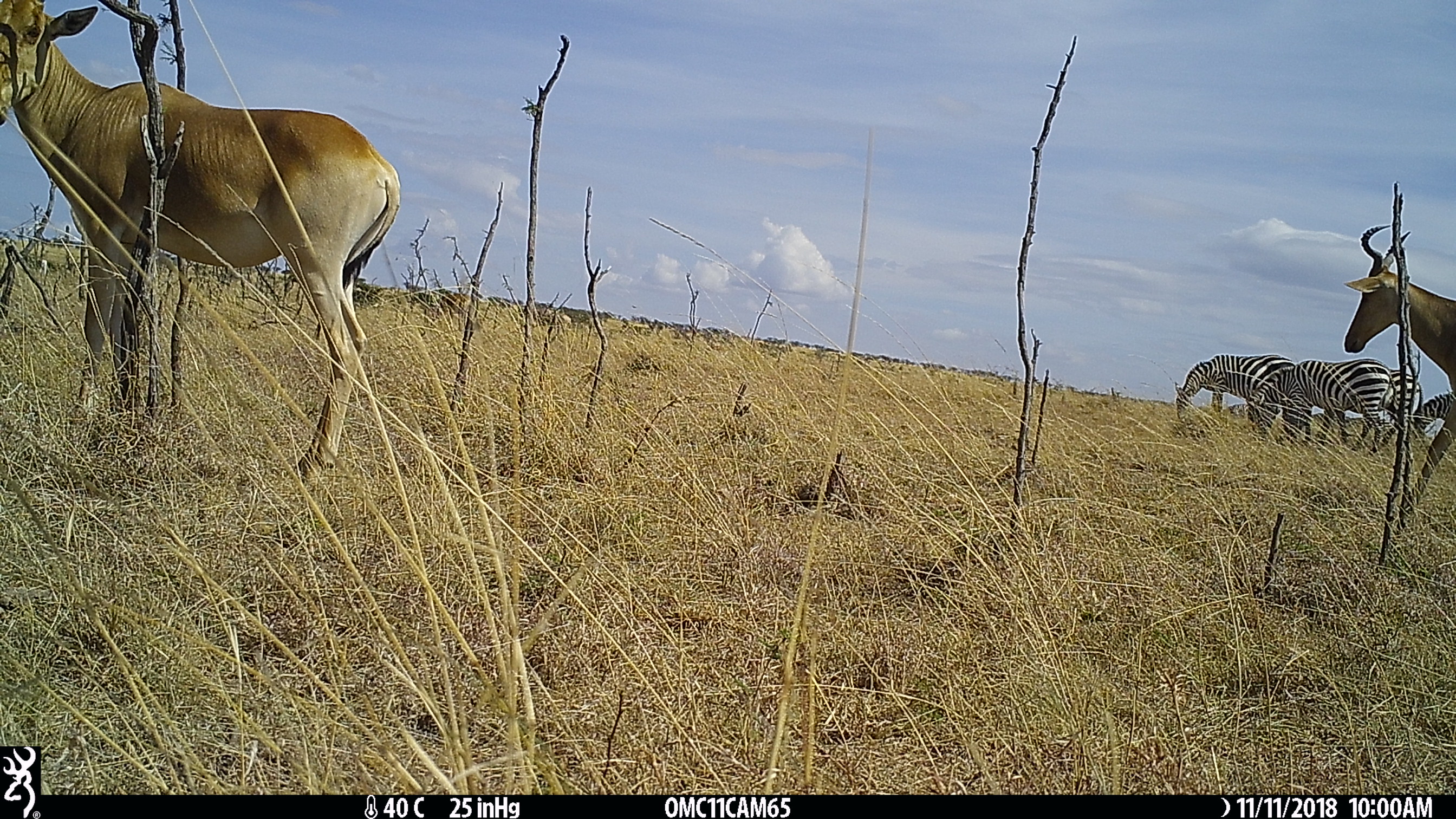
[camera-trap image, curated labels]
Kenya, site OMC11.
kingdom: Animalia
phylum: Chordata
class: Mammalia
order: Artiodactyla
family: Bovidae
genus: Alcelaphus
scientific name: Alcelaphus buselaphus cokii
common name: coke's hartebeest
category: hartebeest cokes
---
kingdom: Animalia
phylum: Chordata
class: Mammalia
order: Perissodactyla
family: Equidae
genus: Equus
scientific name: Equus quagga burchellii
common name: burchell's zebra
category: zebra